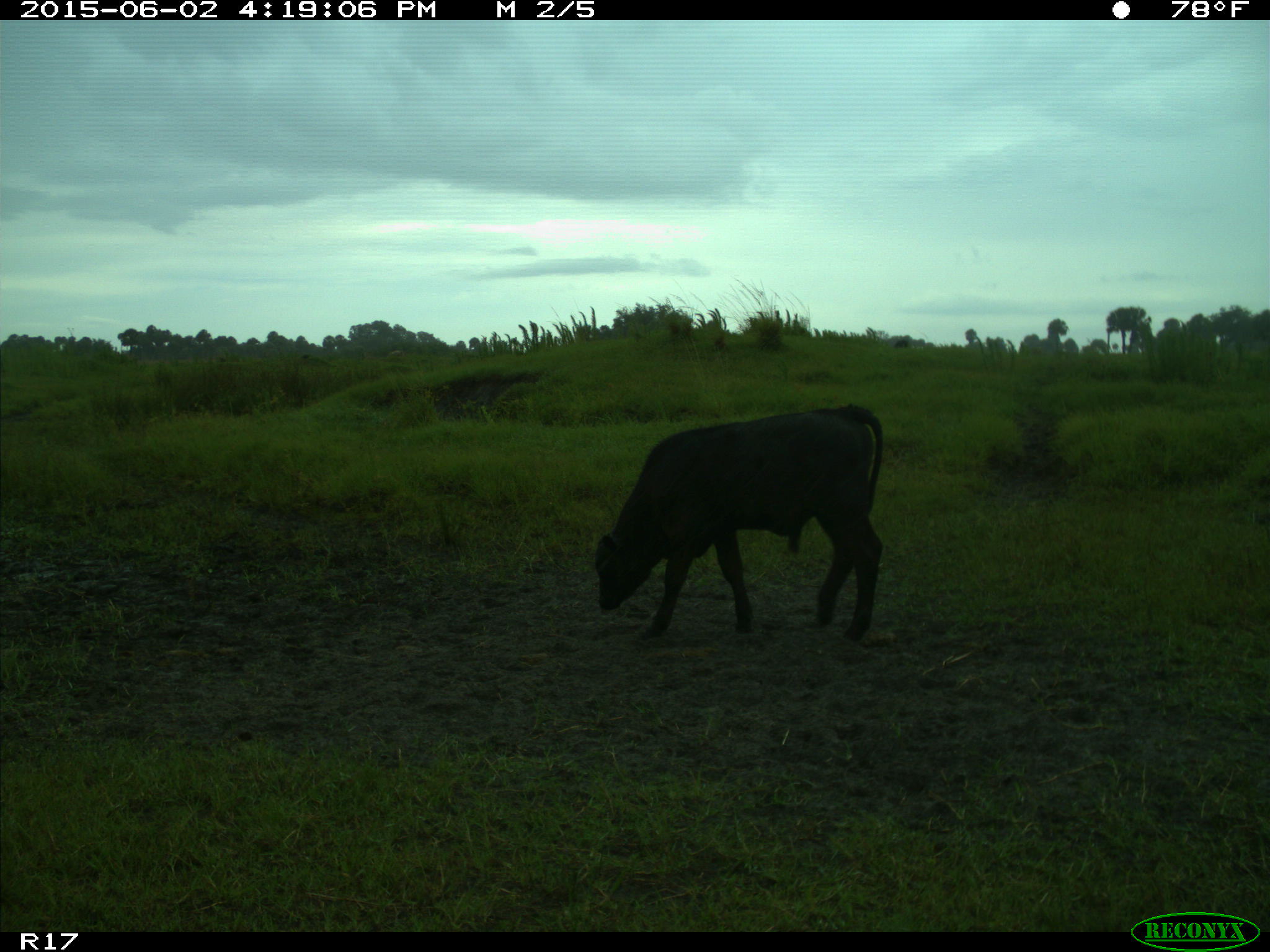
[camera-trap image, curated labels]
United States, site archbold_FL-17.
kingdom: Animalia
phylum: Chordata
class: Mammalia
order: Artiodactyla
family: Bovidae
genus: Bos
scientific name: Bos taurus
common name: domestic cow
Bos taurus (domestic cow).